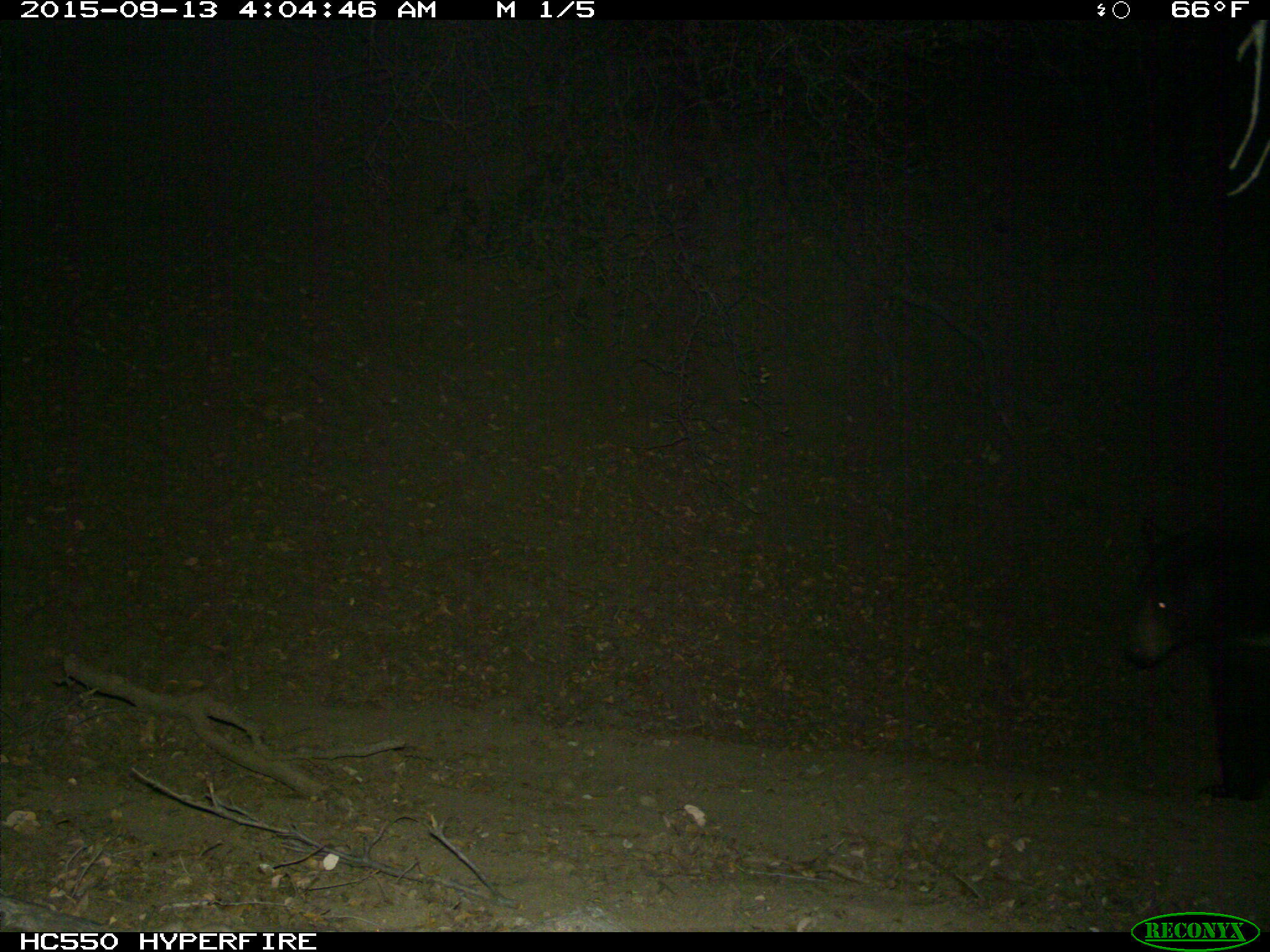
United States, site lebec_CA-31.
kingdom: Animalia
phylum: Chordata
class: Mammalia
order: Carnivora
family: Ursidae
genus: Ursus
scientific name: Ursus americanus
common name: american black bear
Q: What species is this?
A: Ursus americanus (american black bear).